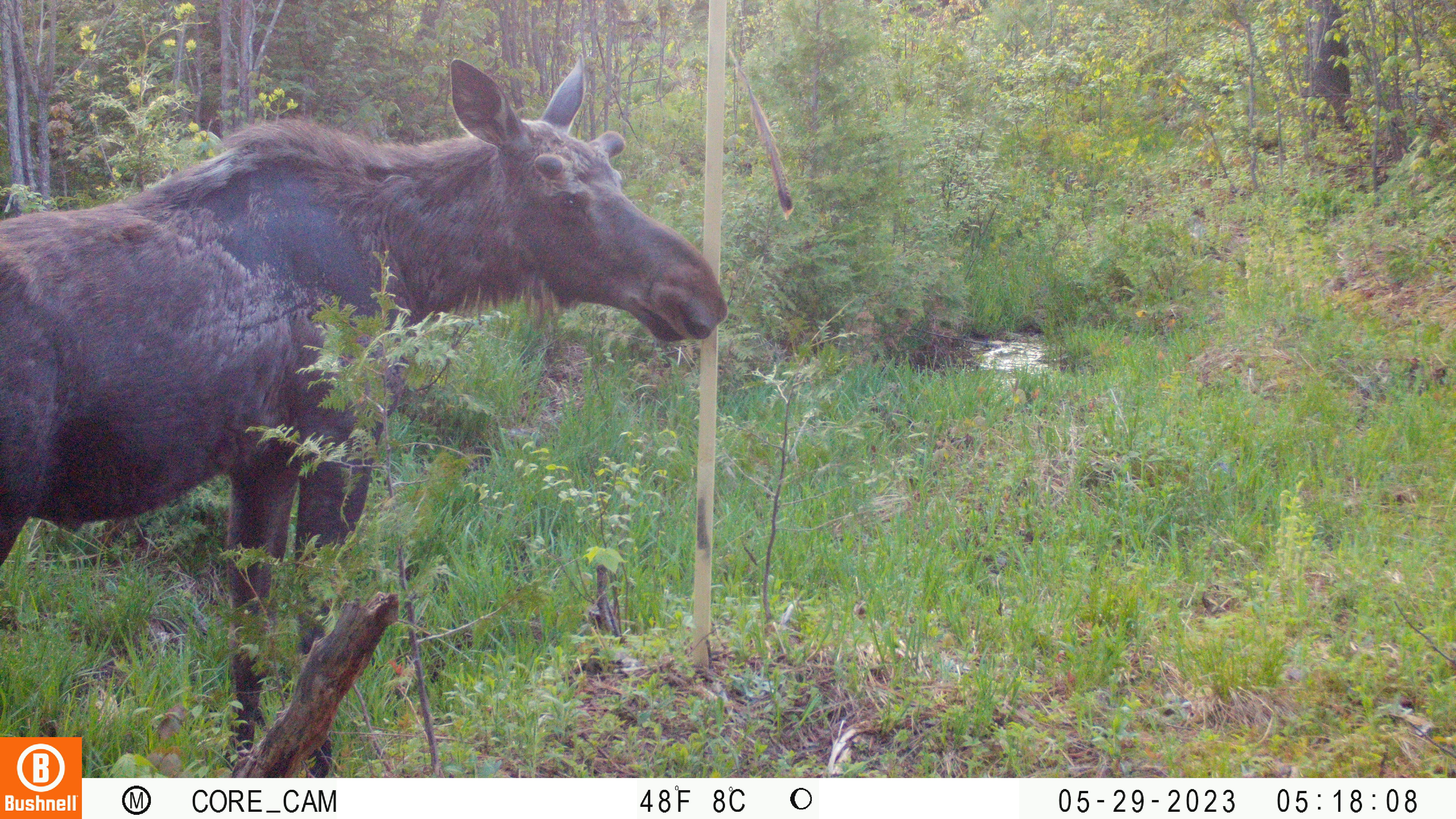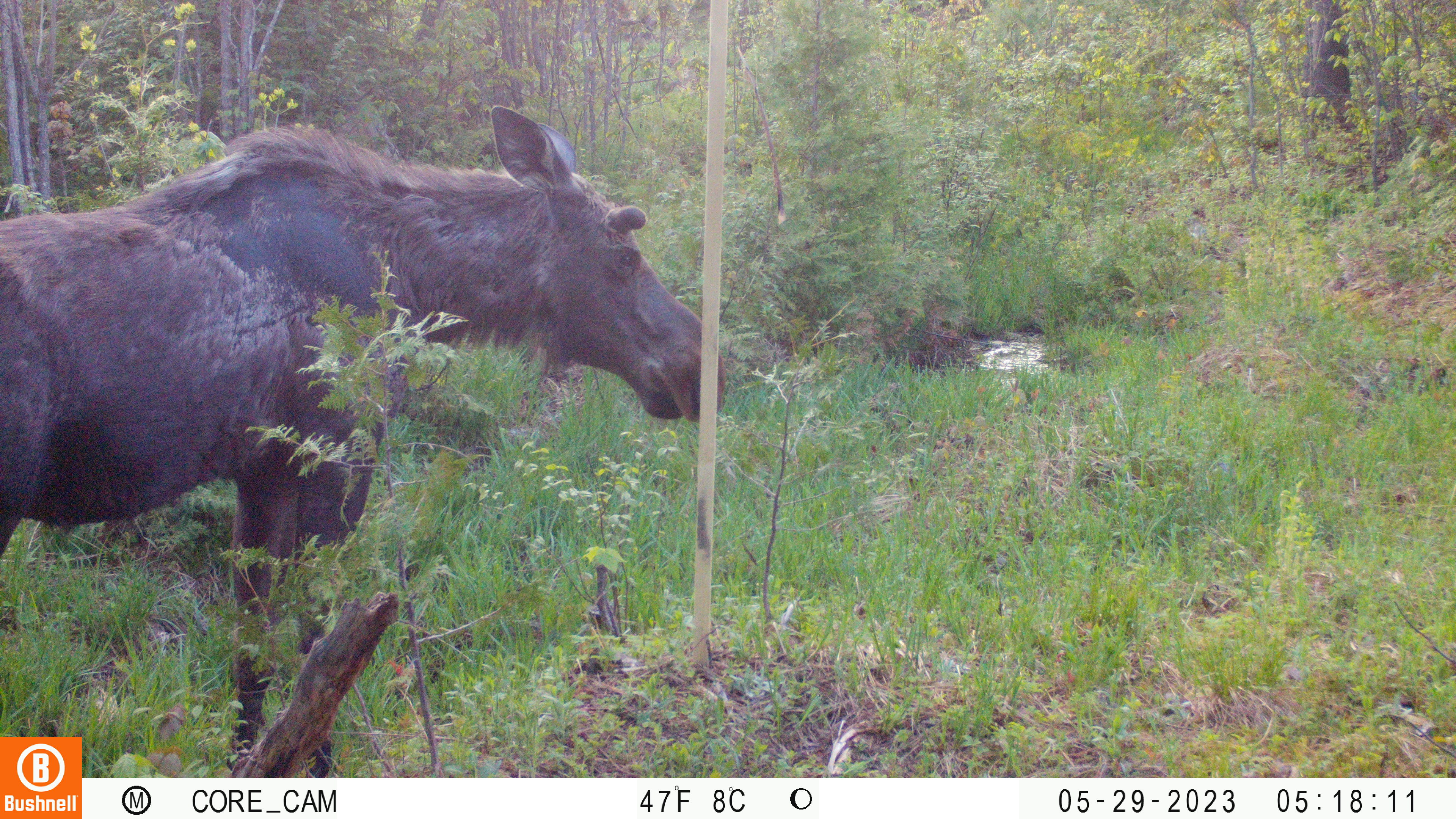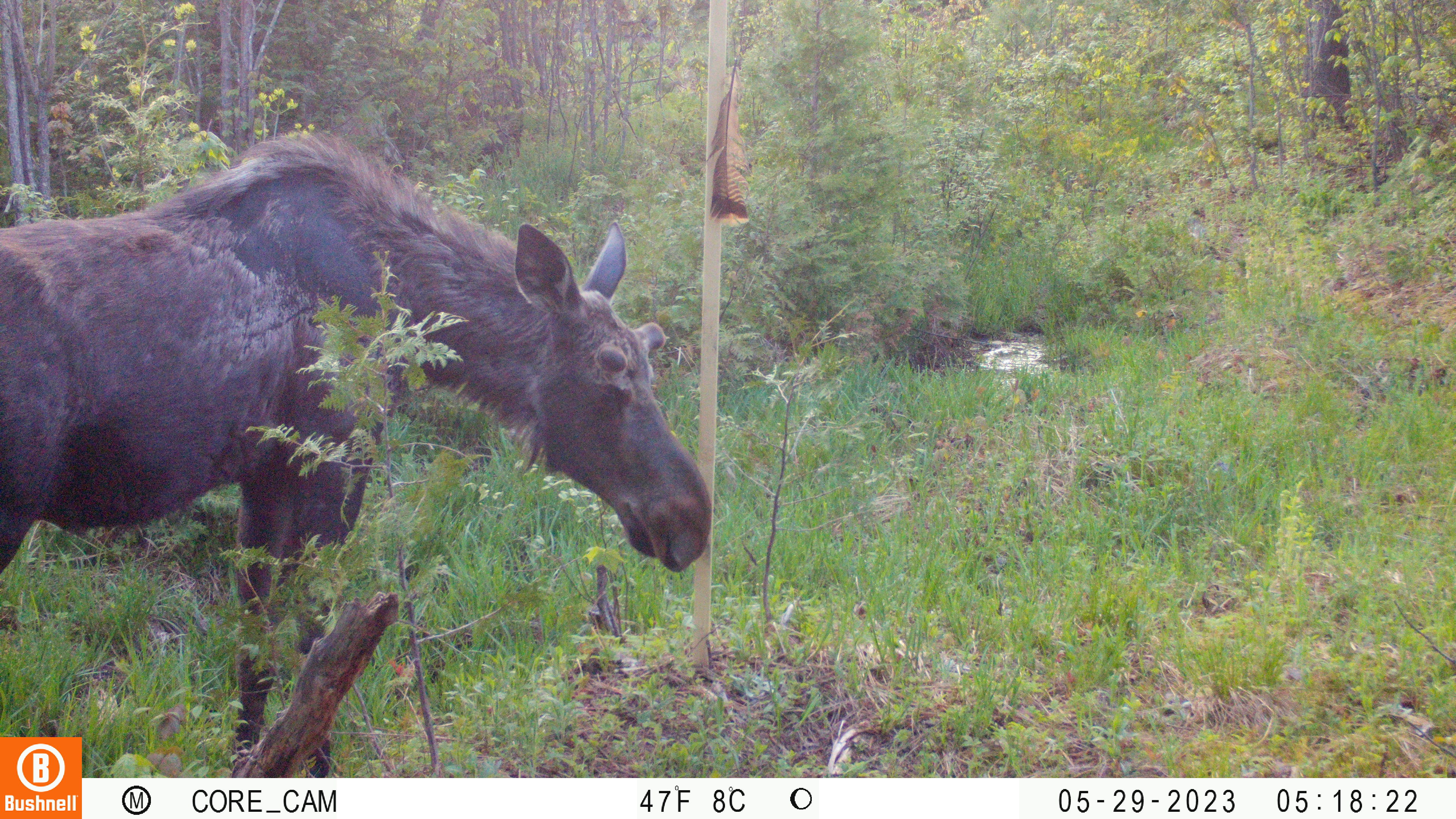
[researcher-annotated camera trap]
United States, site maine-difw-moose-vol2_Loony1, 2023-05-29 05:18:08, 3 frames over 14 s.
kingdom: Animalia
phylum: Chordata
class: Mammalia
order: Artiodactyla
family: Cervidae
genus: Alces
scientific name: Alces alces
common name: moose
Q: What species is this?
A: Moose (Alces alces).